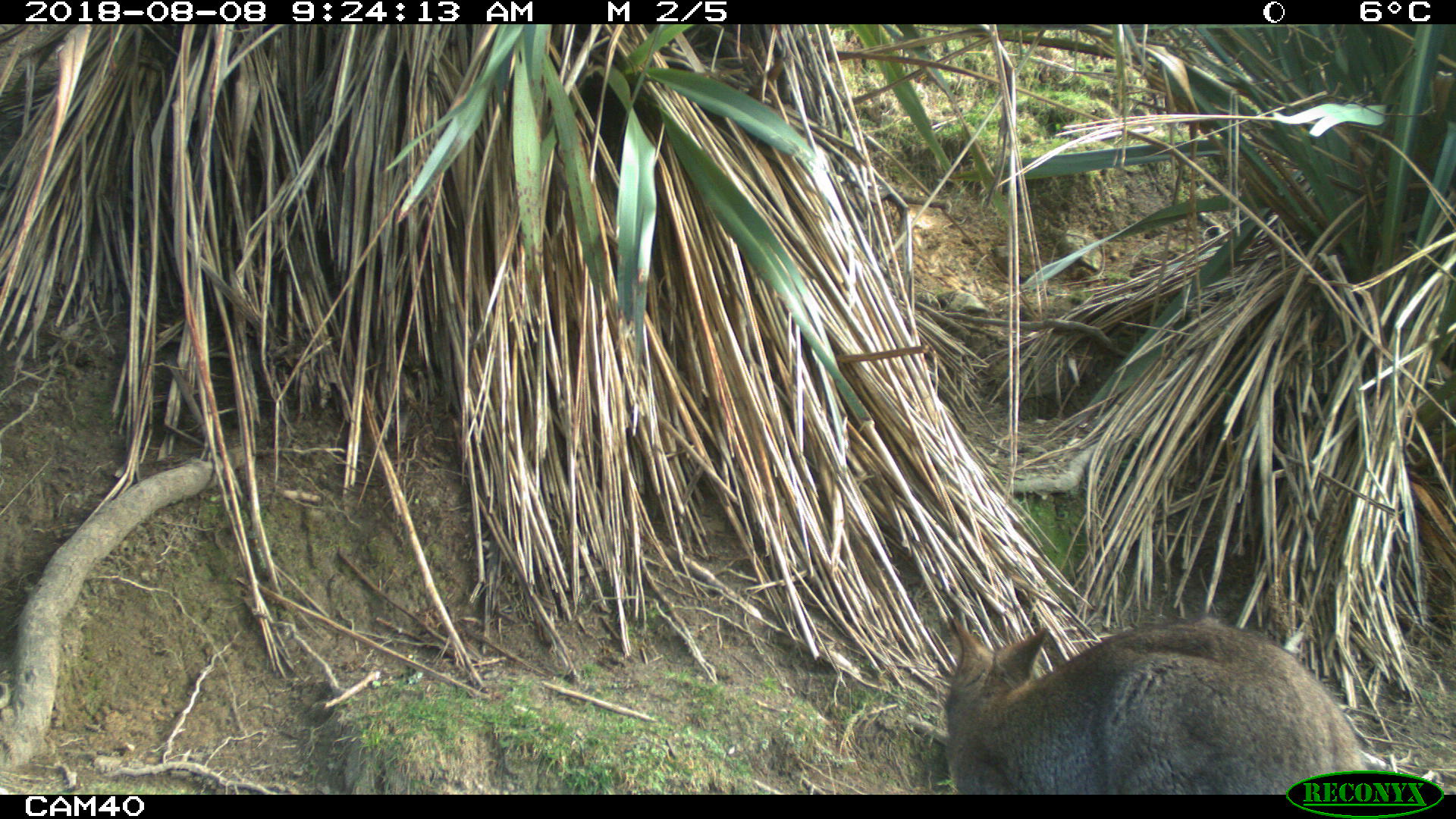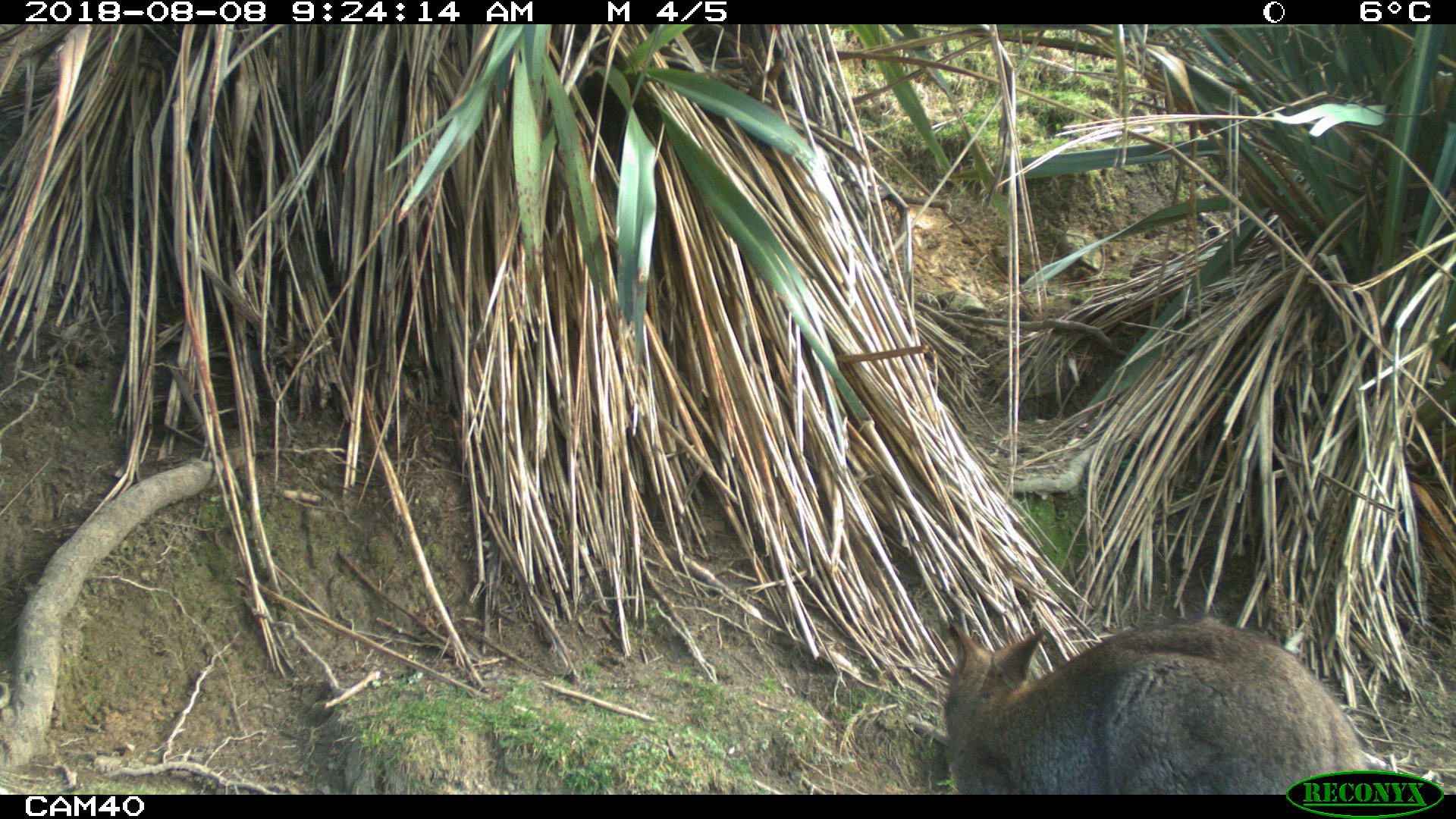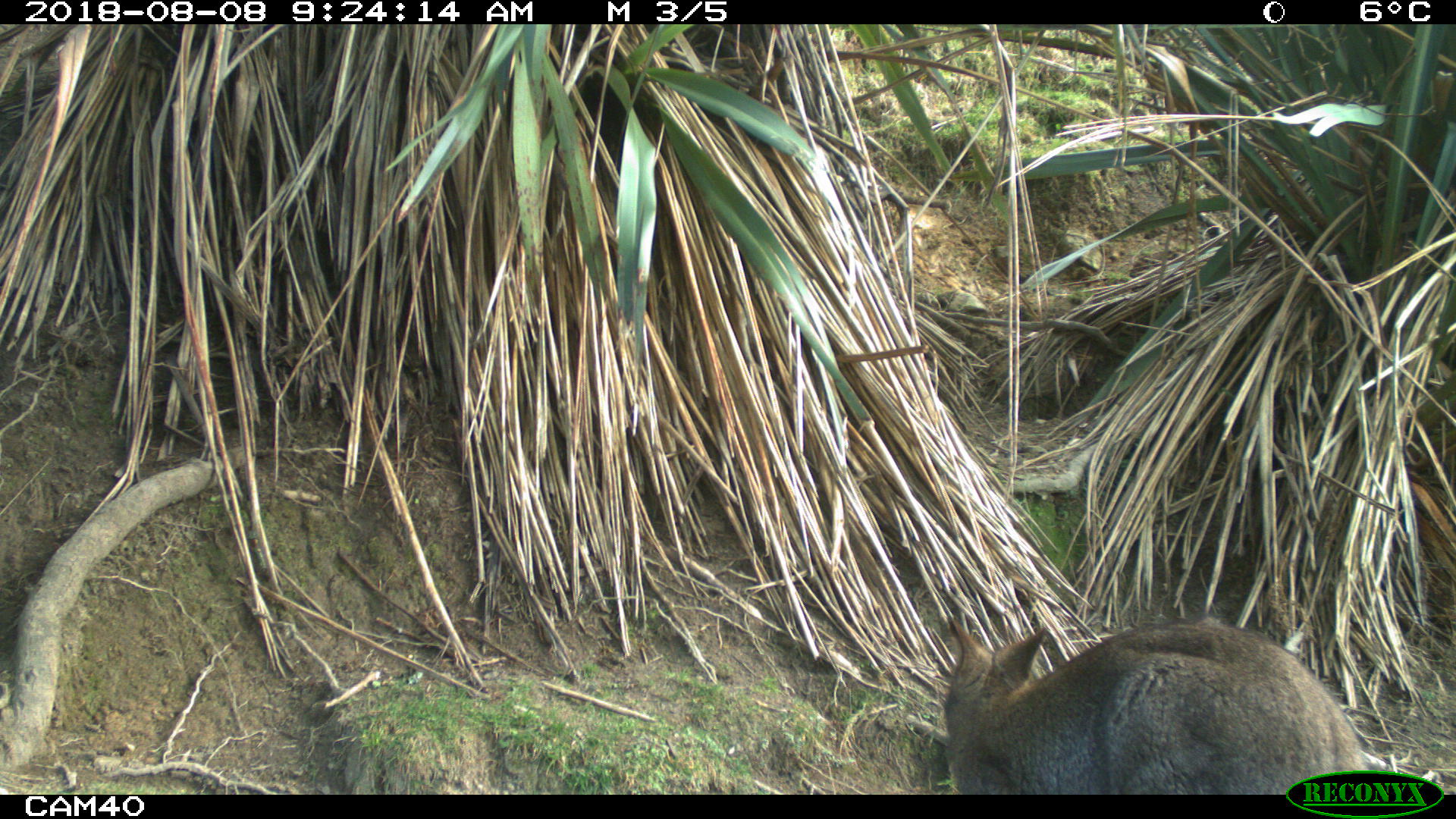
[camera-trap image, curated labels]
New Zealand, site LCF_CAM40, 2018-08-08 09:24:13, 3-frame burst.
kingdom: Animalia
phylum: Chordata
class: Mammalia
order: Diprotodontia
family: Macropodidae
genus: Notamacropus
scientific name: Notamacropus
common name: wallaby